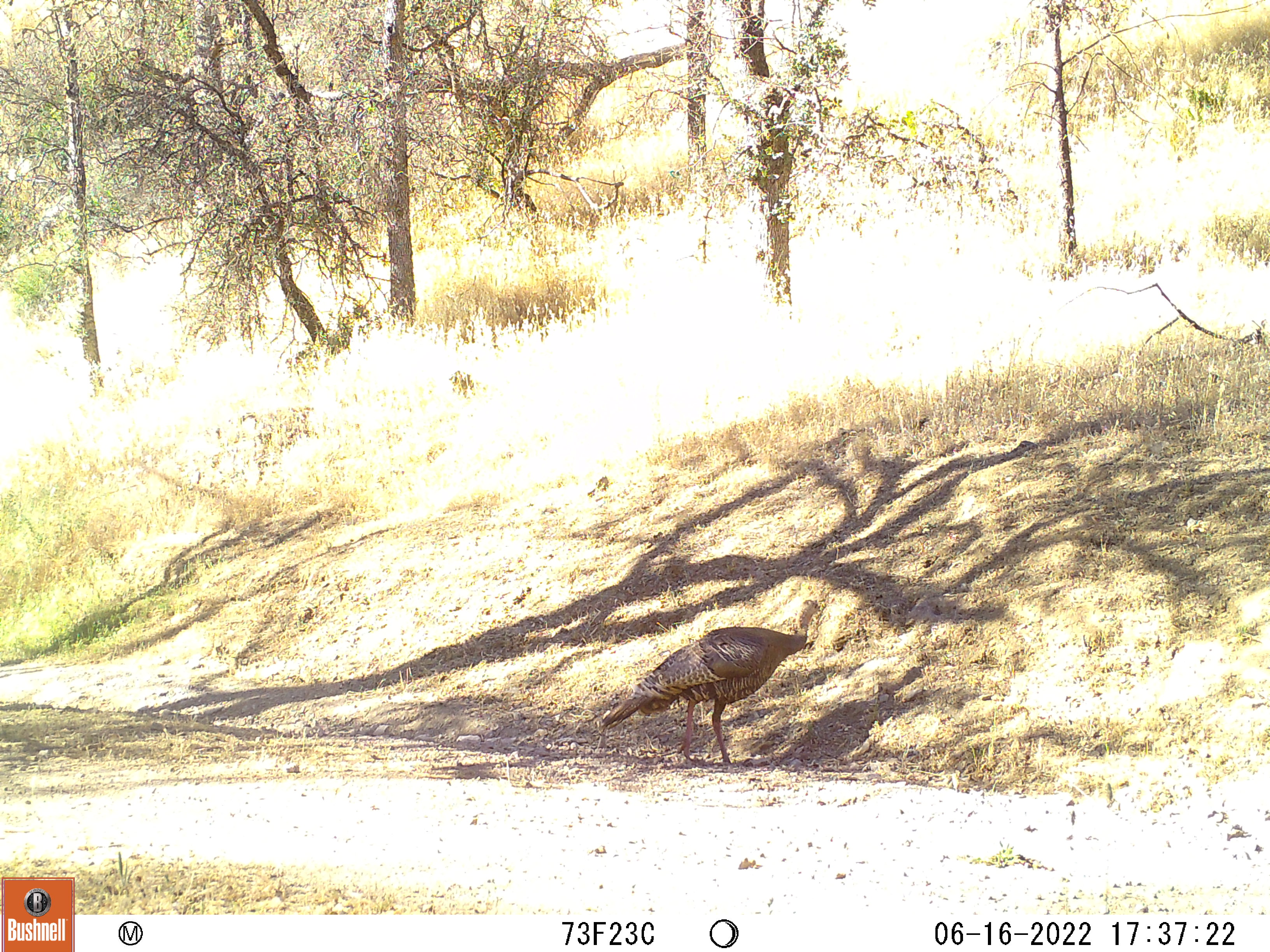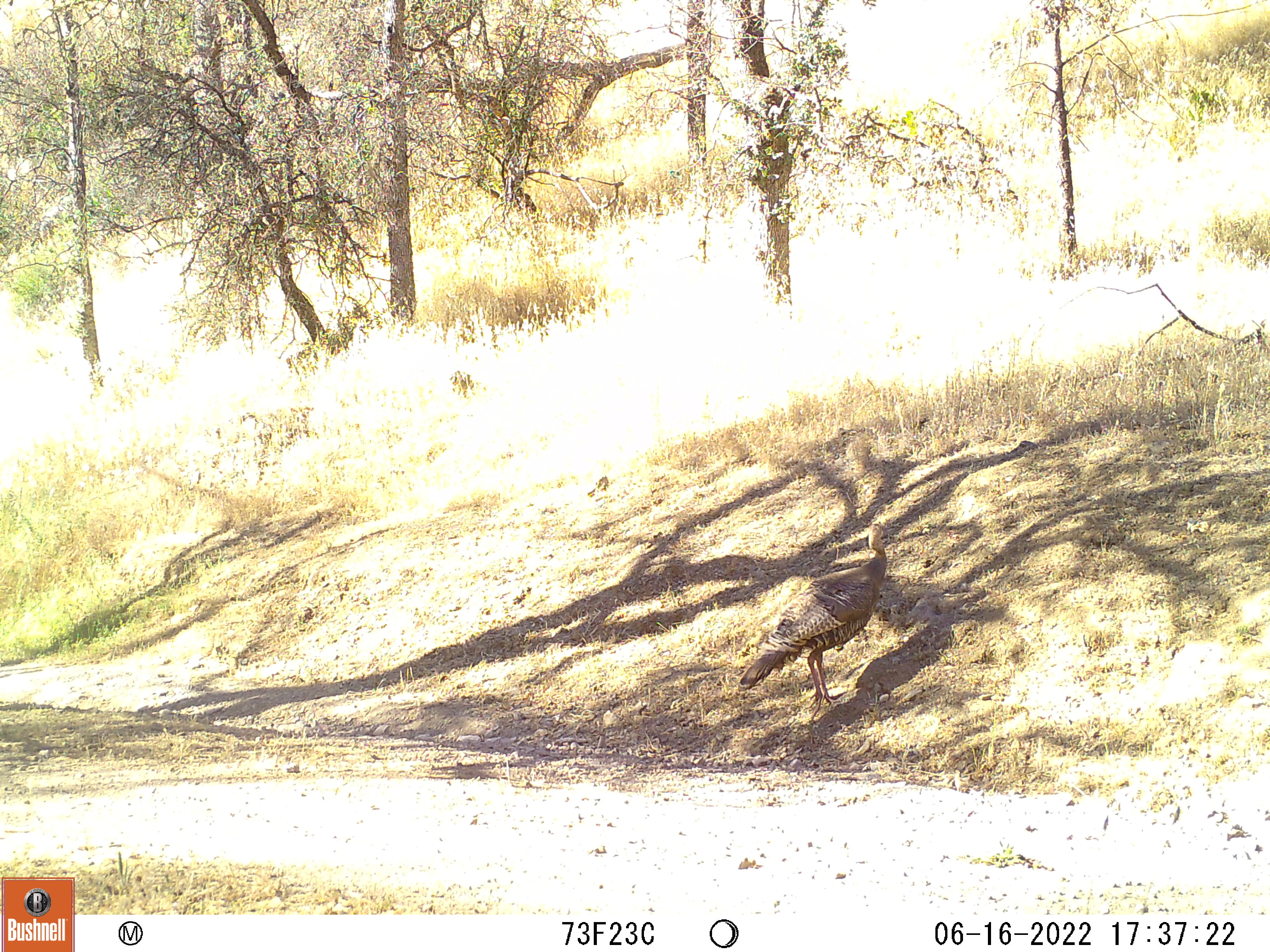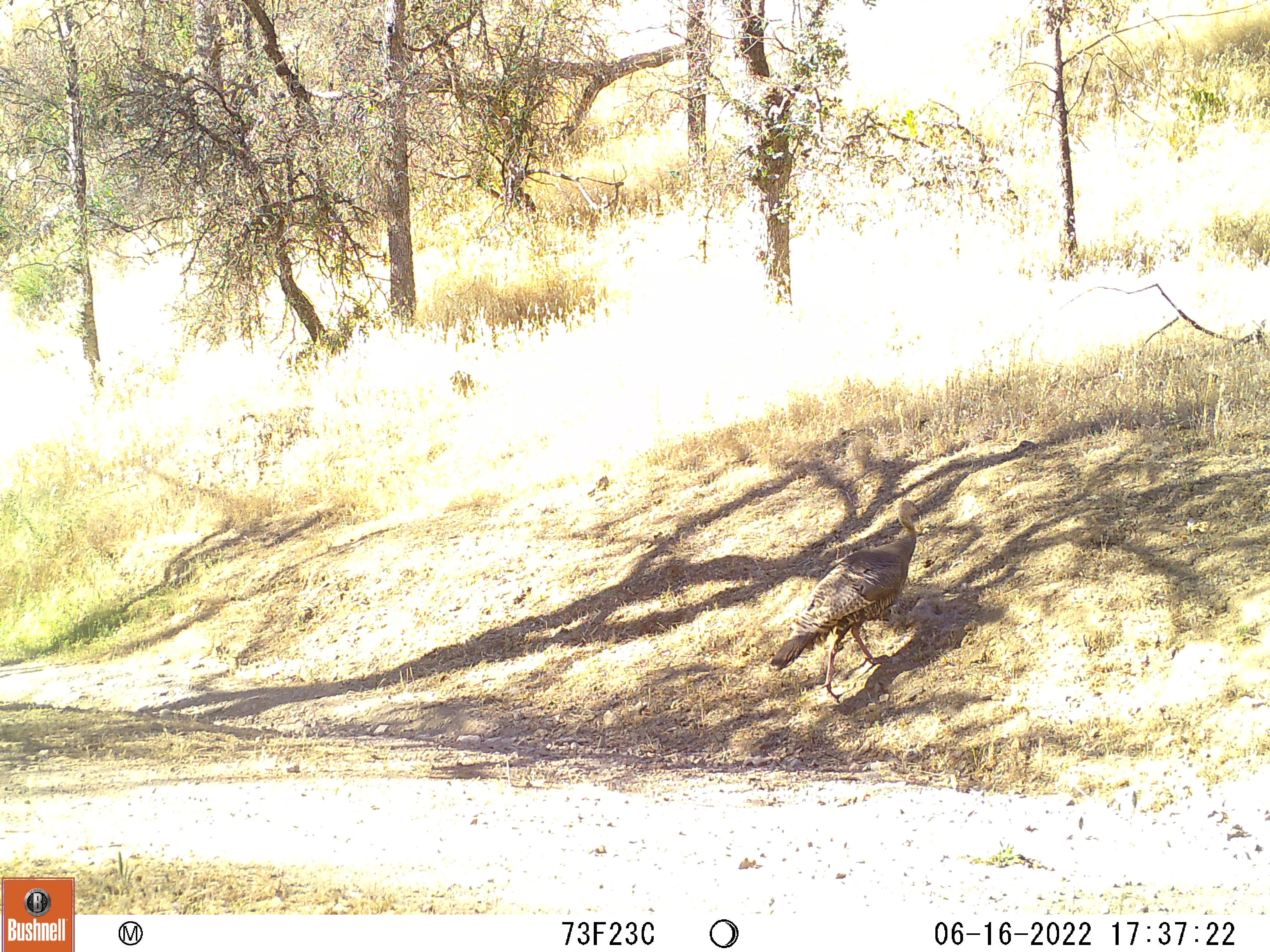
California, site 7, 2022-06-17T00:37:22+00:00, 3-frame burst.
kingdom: Animalia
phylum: Chordata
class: Aves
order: Galliformes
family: Phasianidae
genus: Meleagris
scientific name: Meleagris gallopavo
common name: turkey